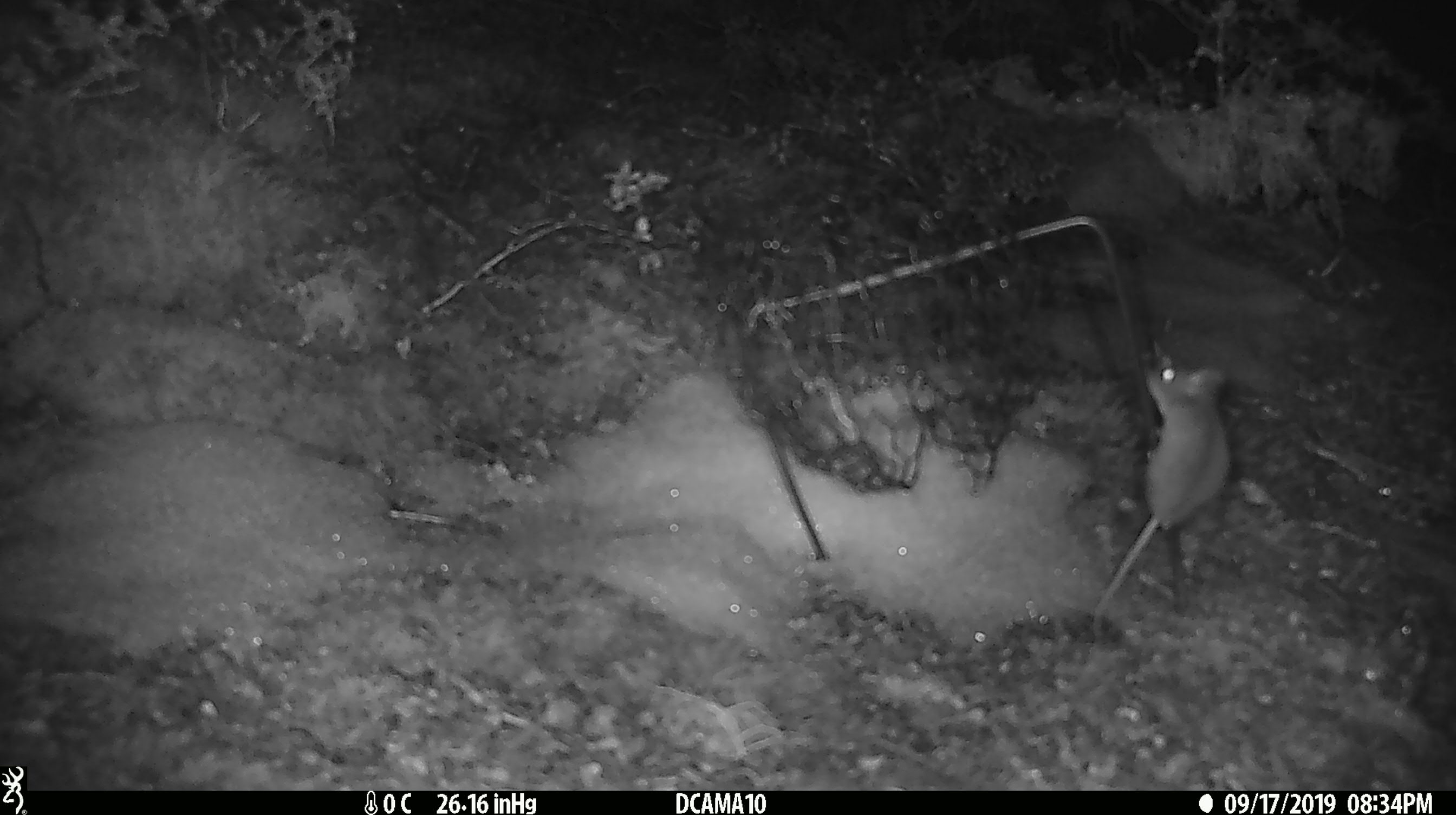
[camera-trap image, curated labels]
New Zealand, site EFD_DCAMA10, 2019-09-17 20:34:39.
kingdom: Animalia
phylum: Chordata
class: Mammalia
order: Rodentia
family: Muridae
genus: Mus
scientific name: Mus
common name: mouse